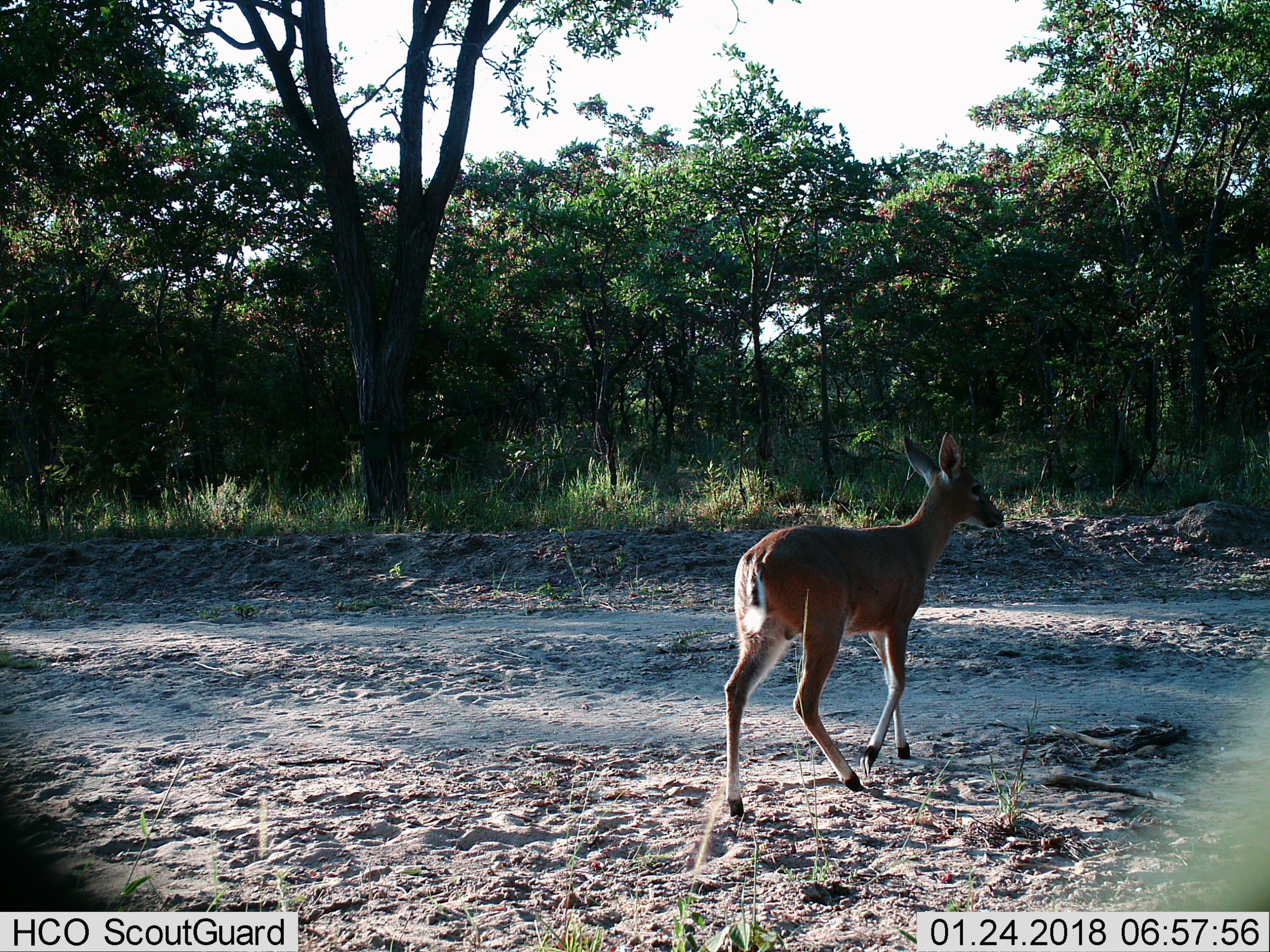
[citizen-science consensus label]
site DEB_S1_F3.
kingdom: Animalia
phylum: Chordata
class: Mammalia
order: Artiodactyla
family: Bovidae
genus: Sylvicapra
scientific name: Sylvicapra grimmia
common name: common duiker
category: duikercommongrey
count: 1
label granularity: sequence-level